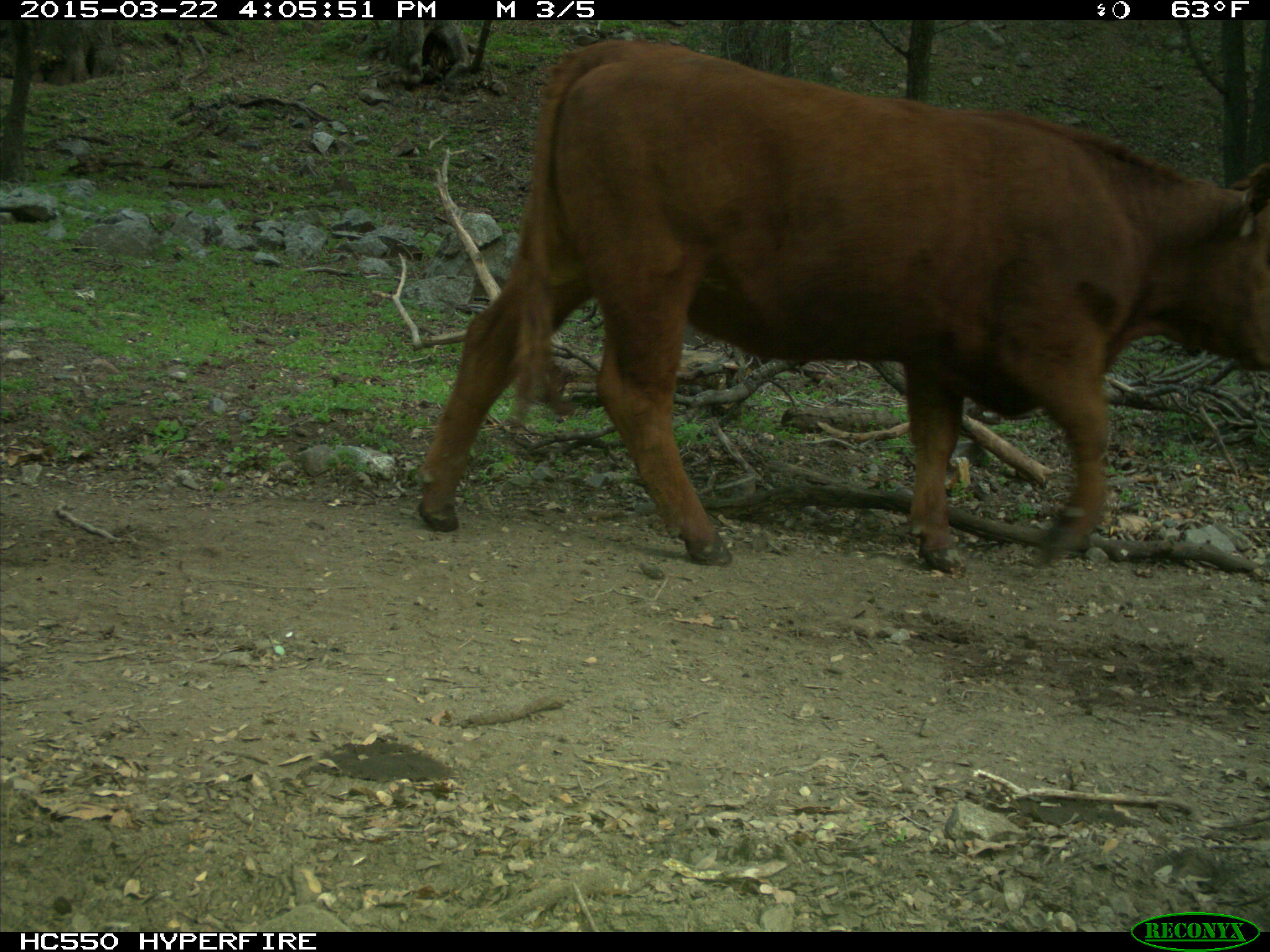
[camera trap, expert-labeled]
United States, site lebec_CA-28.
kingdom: Animalia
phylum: Chordata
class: Mammalia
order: Artiodactyla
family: Bovidae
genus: Bos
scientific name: Bos taurus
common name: domestic cow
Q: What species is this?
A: Bos taurus (domestic cow).